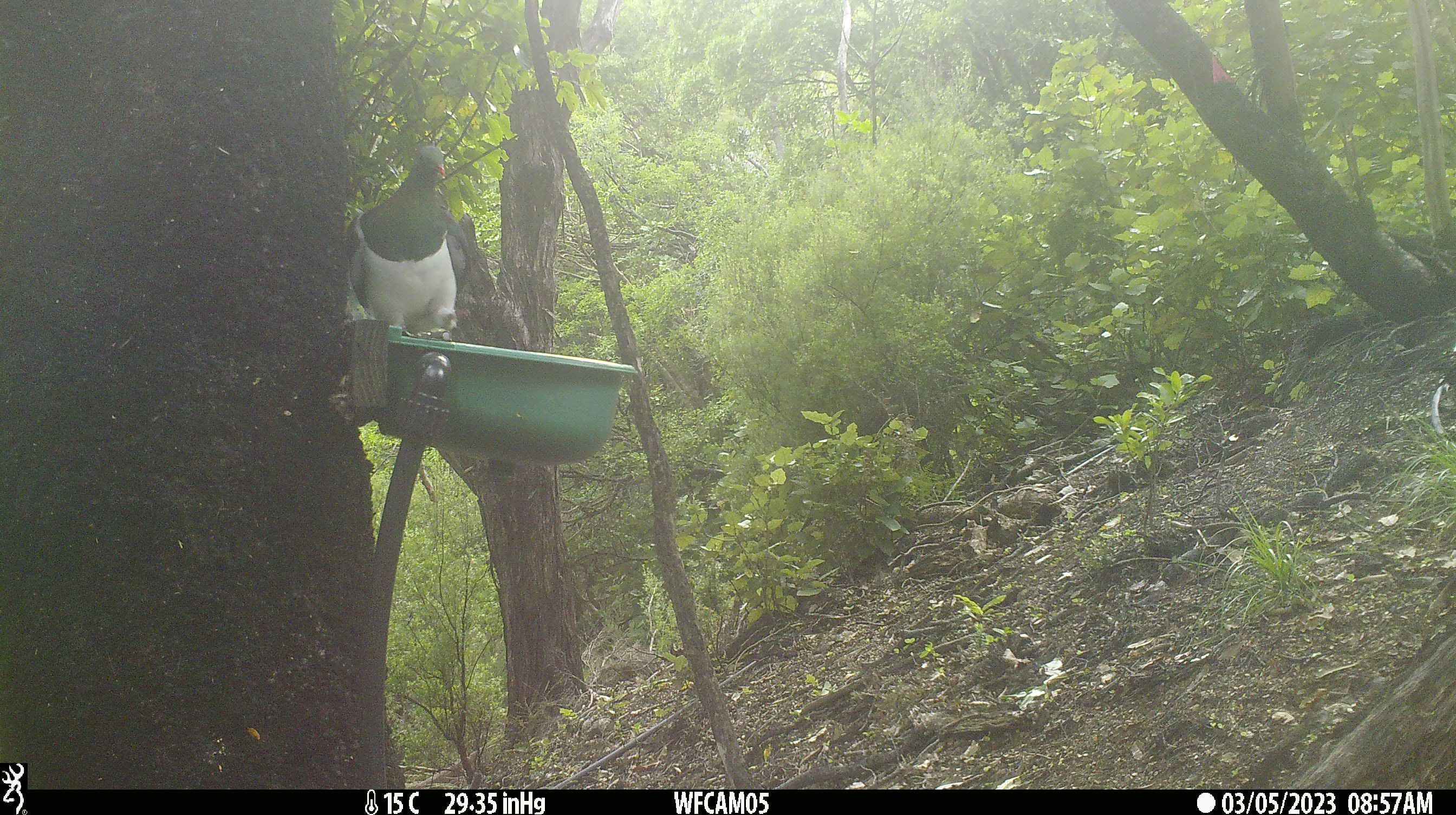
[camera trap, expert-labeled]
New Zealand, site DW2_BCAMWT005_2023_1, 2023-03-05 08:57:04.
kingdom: Animalia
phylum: Chordata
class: Aves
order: Columbiformes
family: Columbidae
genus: Hemiphaga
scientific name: Hemiphaga novaeseelandiae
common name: new zealand pigeon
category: kereru